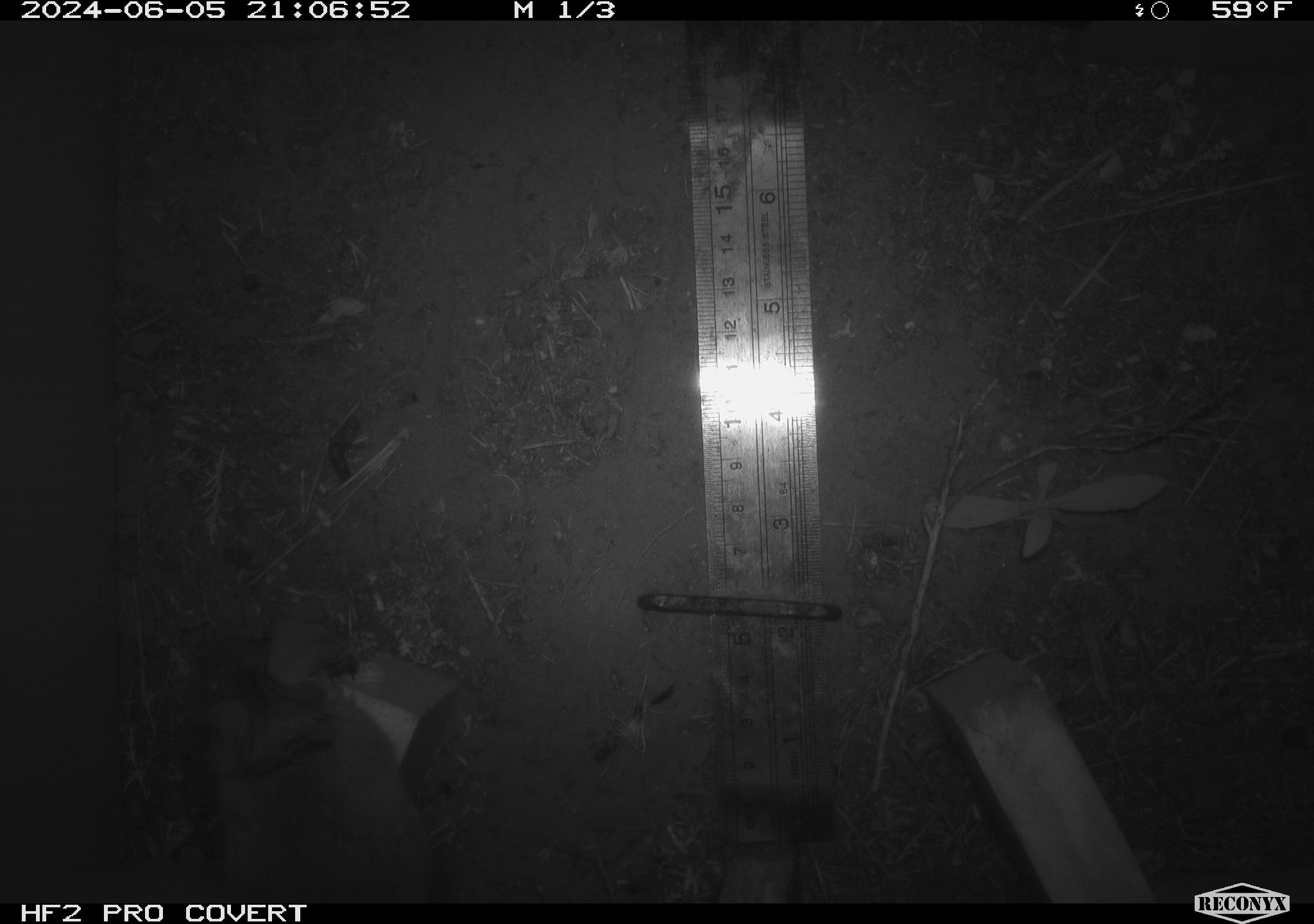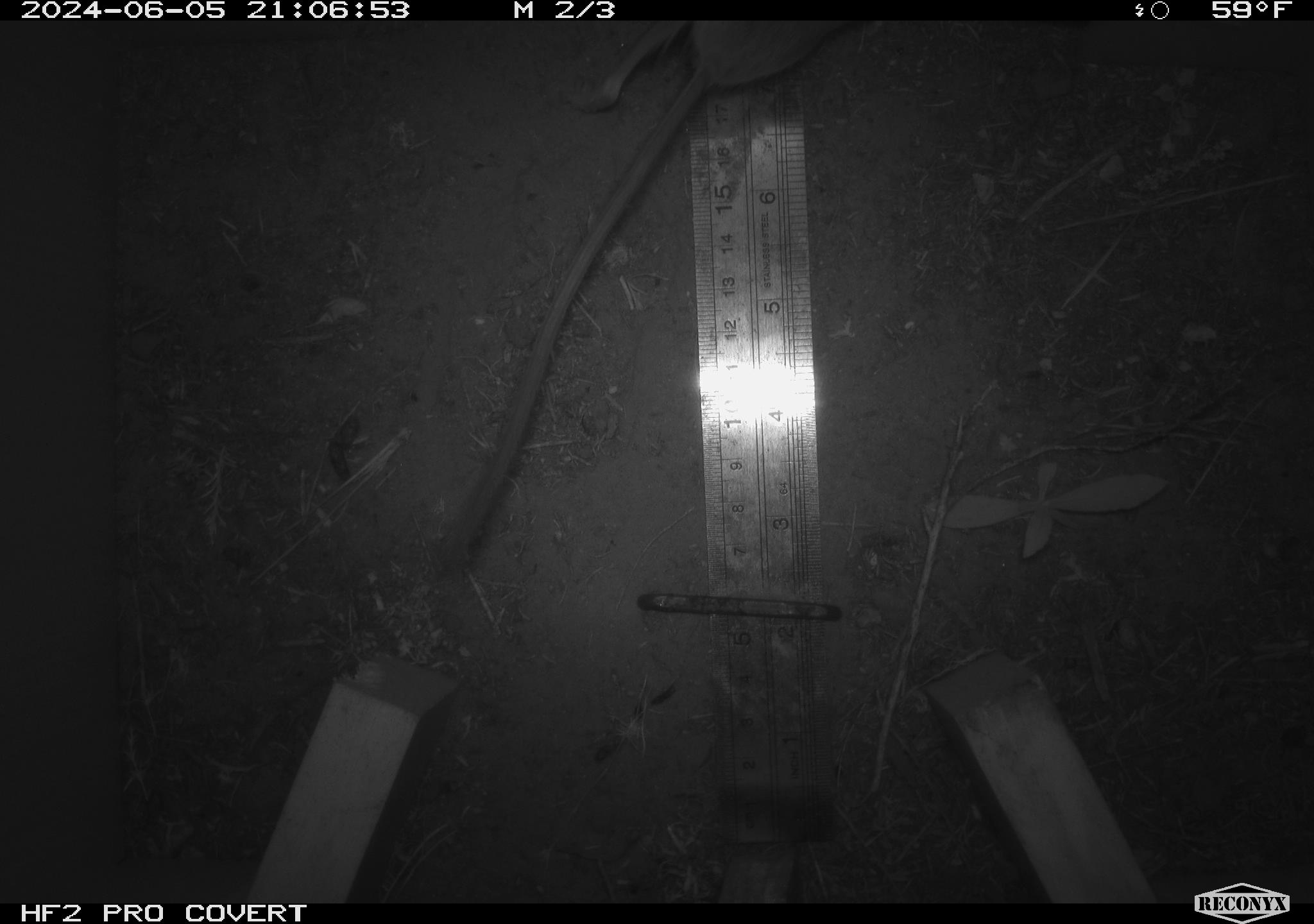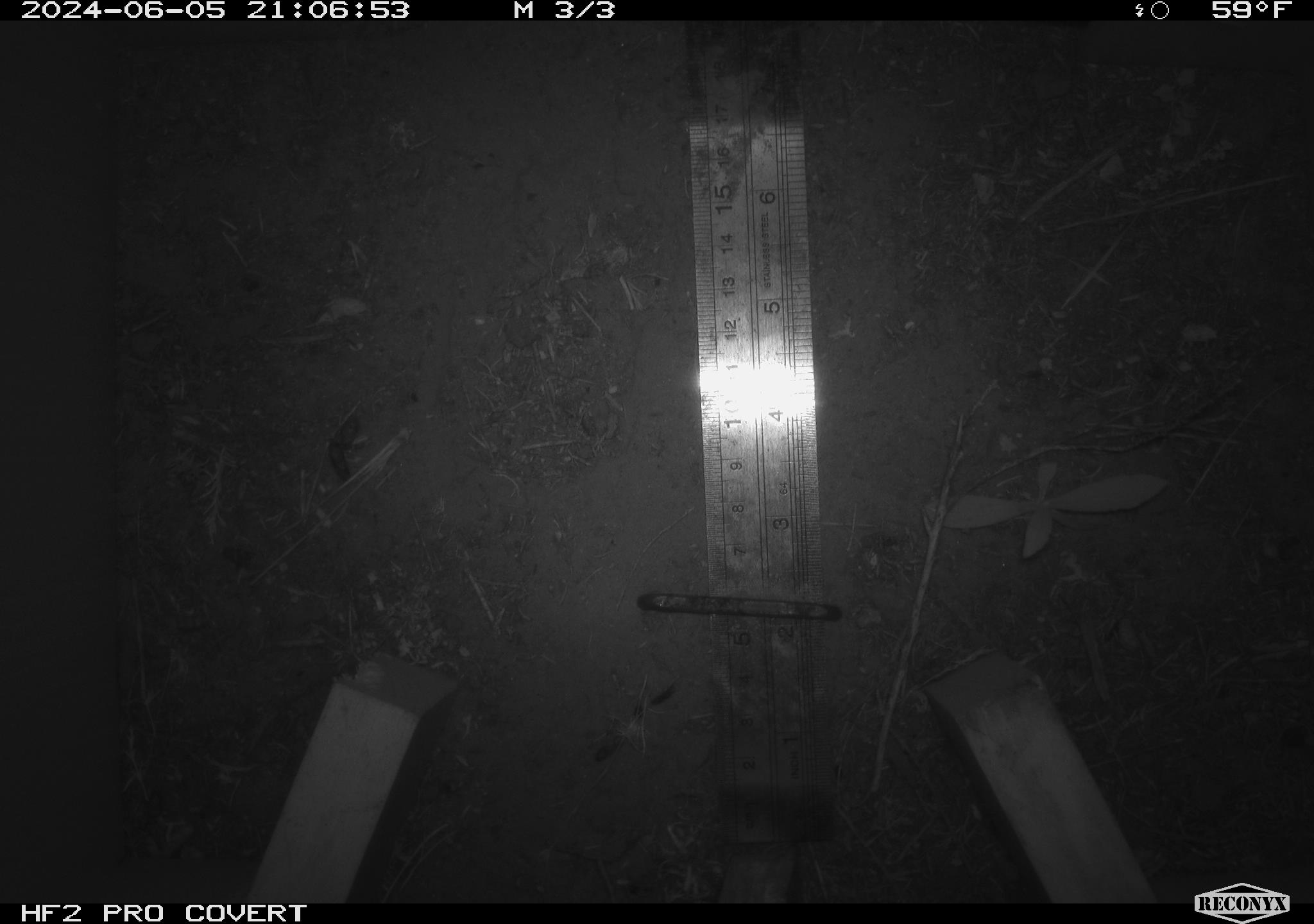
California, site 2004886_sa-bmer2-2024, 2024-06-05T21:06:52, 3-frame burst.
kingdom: Animalia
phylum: Chordata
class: Mammalia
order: Rodentia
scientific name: Rodentia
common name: mouse species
Mouse species (Rodentia).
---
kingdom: Animalia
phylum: Chordata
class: Mammalia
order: Rodentia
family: Heteromyidae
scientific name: Heteromyidae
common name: kangaroo rats and pocket mice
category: heteromyidae family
Heteromyidae family (kangaroo rats and pocket mice) (Heteromyidae).